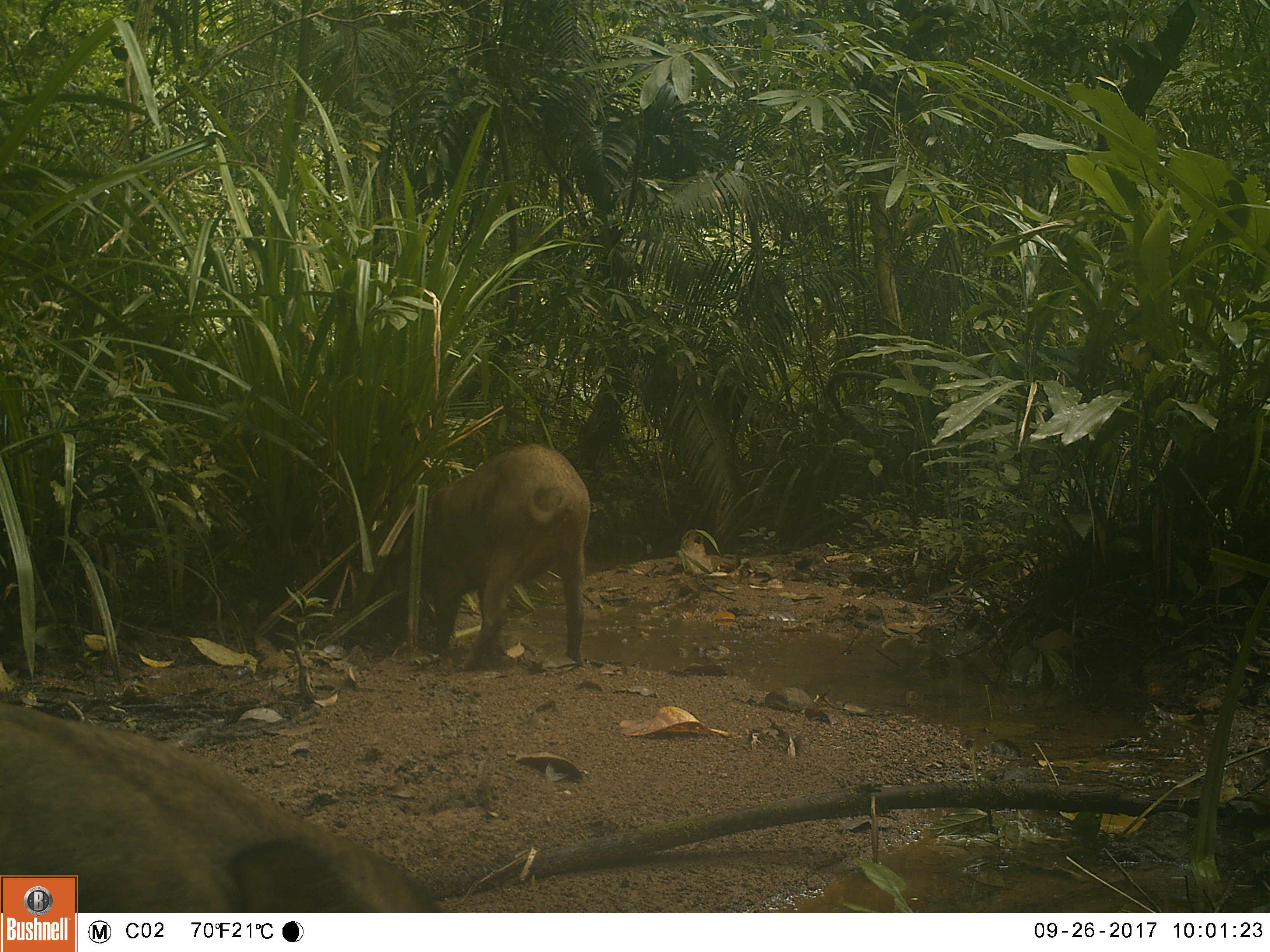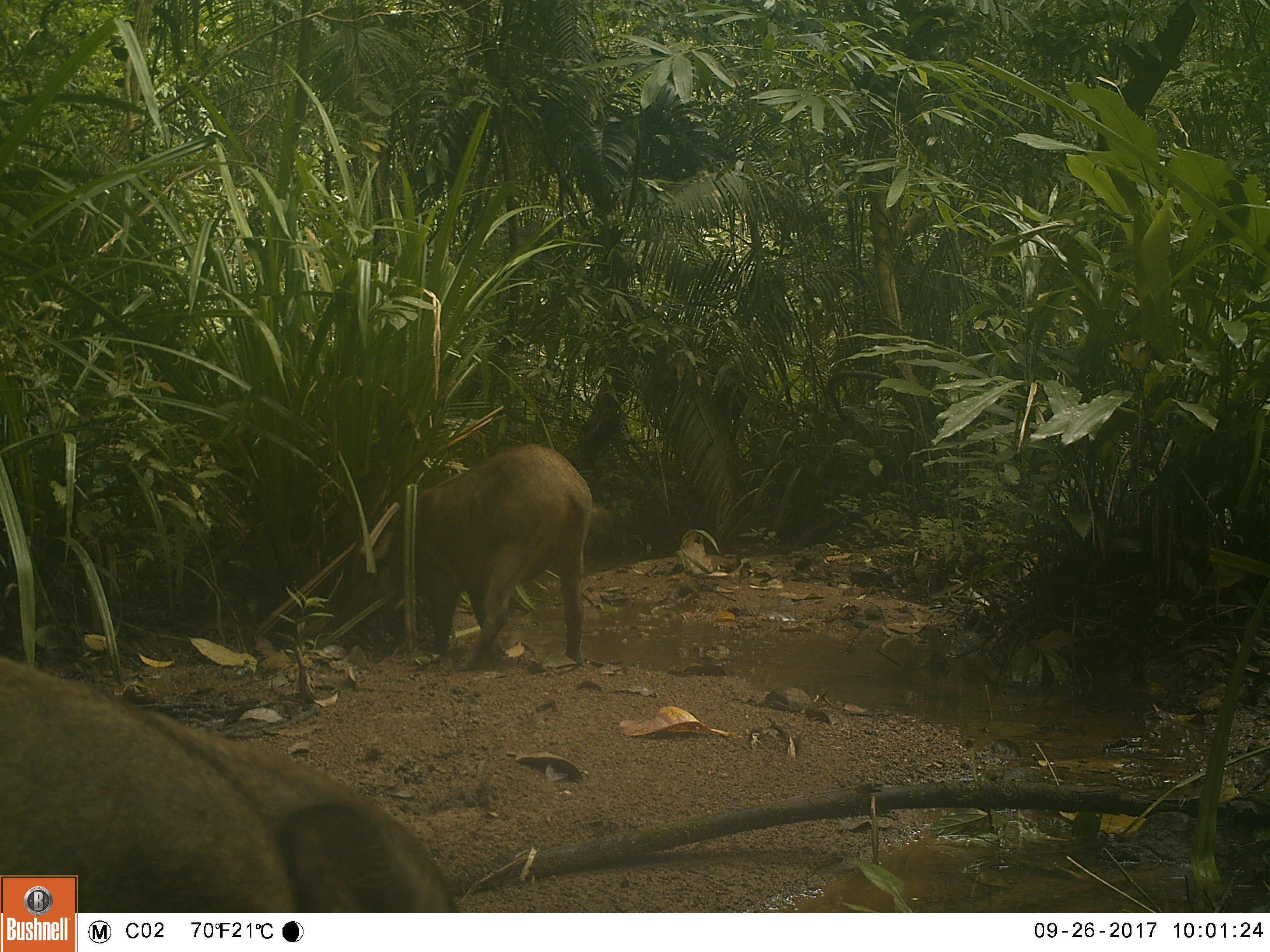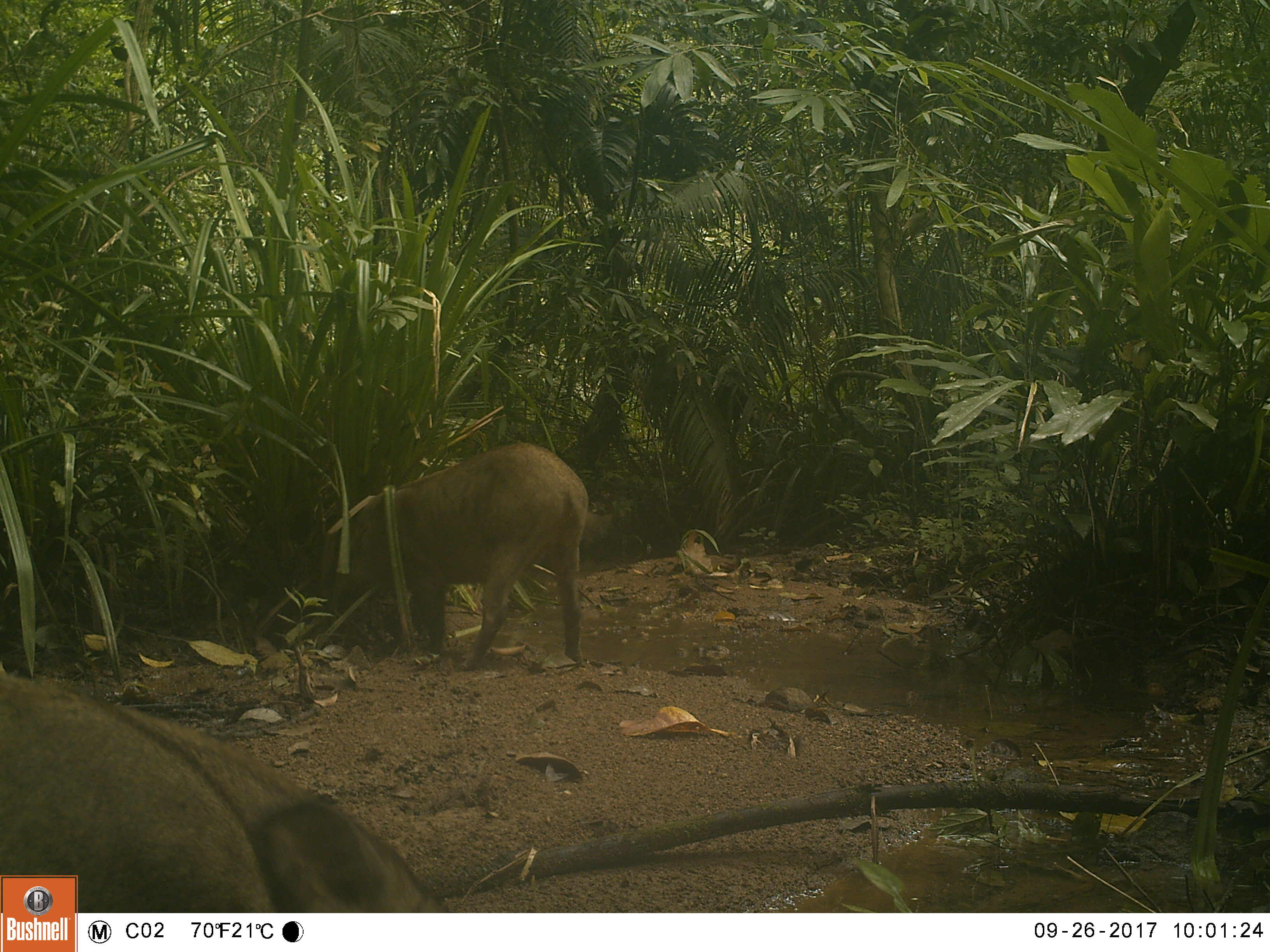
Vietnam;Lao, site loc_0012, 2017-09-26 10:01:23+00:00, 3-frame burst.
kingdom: Animalia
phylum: Chordata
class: Mammalia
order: Artiodactyla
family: Suidae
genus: Sus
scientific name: Sus scrofa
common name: eurasian wild pig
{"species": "eurasian wild pig (Sus scrofa)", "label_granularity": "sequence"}